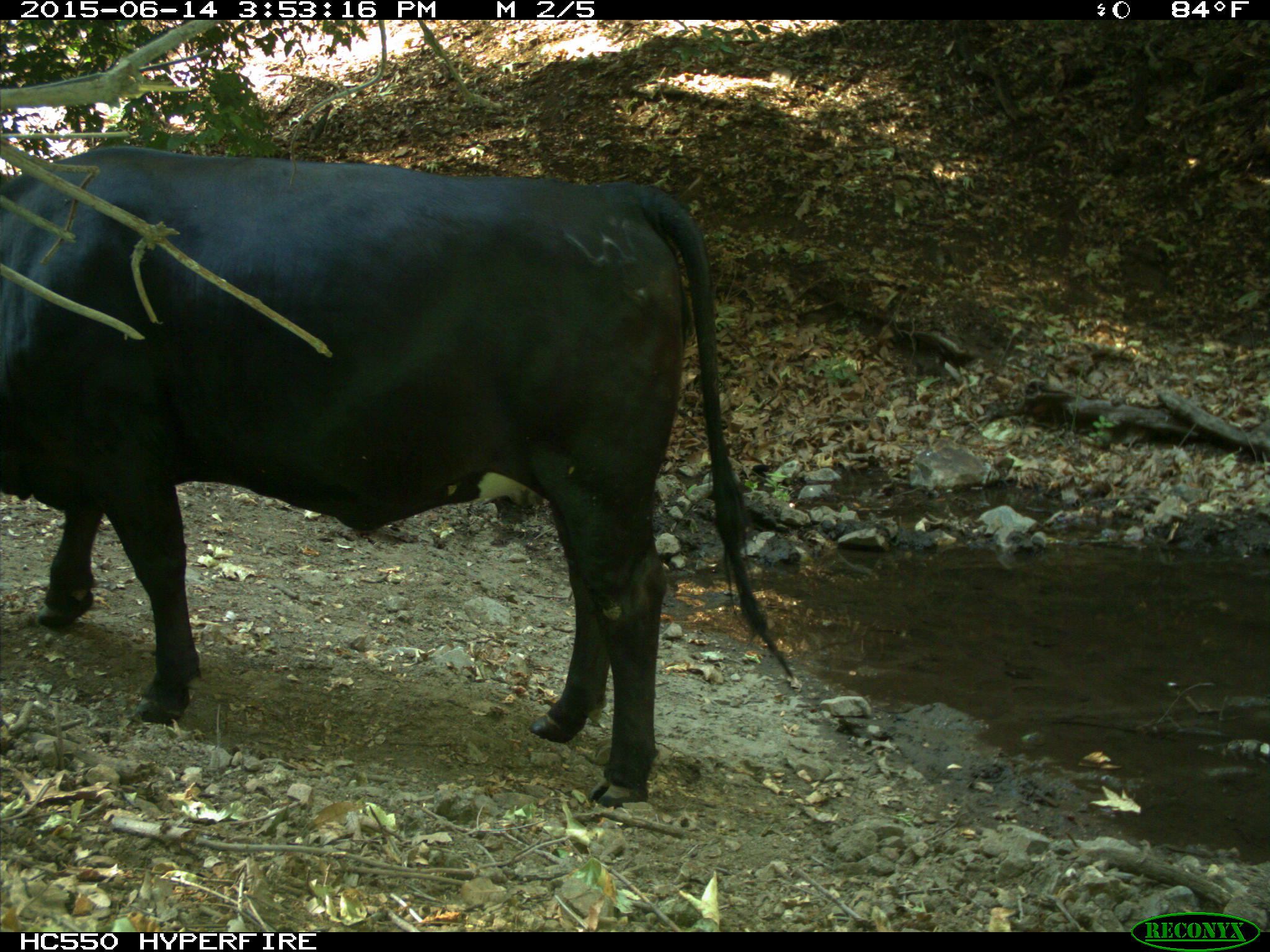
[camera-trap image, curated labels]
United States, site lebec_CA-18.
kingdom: Animalia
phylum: Chordata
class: Mammalia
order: Artiodactyla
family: Bovidae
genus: Bos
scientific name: Bos taurus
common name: domestic cow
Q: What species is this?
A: Bos taurus (domestic cow).